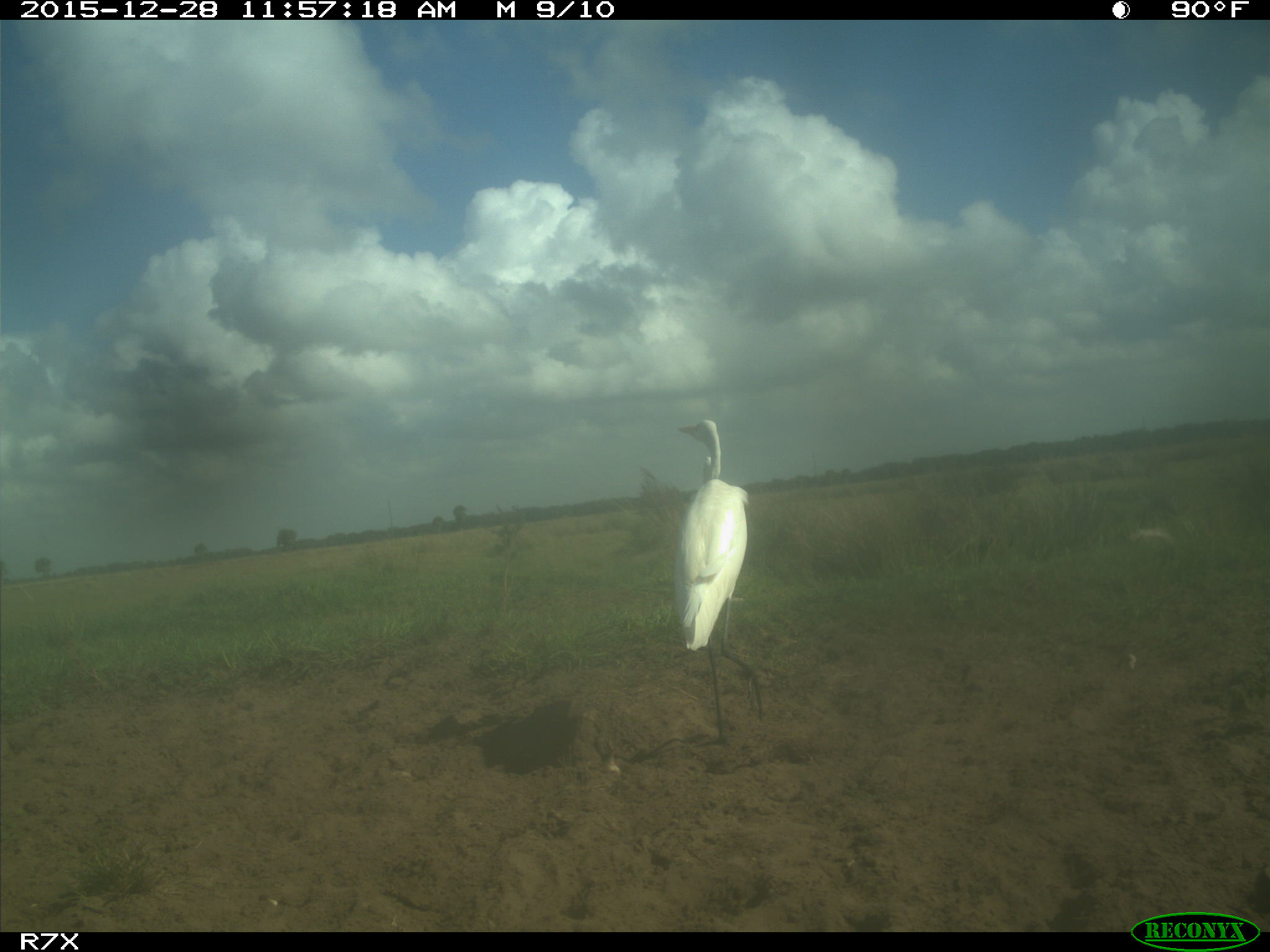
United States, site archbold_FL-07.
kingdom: Animalia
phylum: Chordata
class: Aves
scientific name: Aves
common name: birds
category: unidentified bird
Unidentified bird (birds) (Aves).